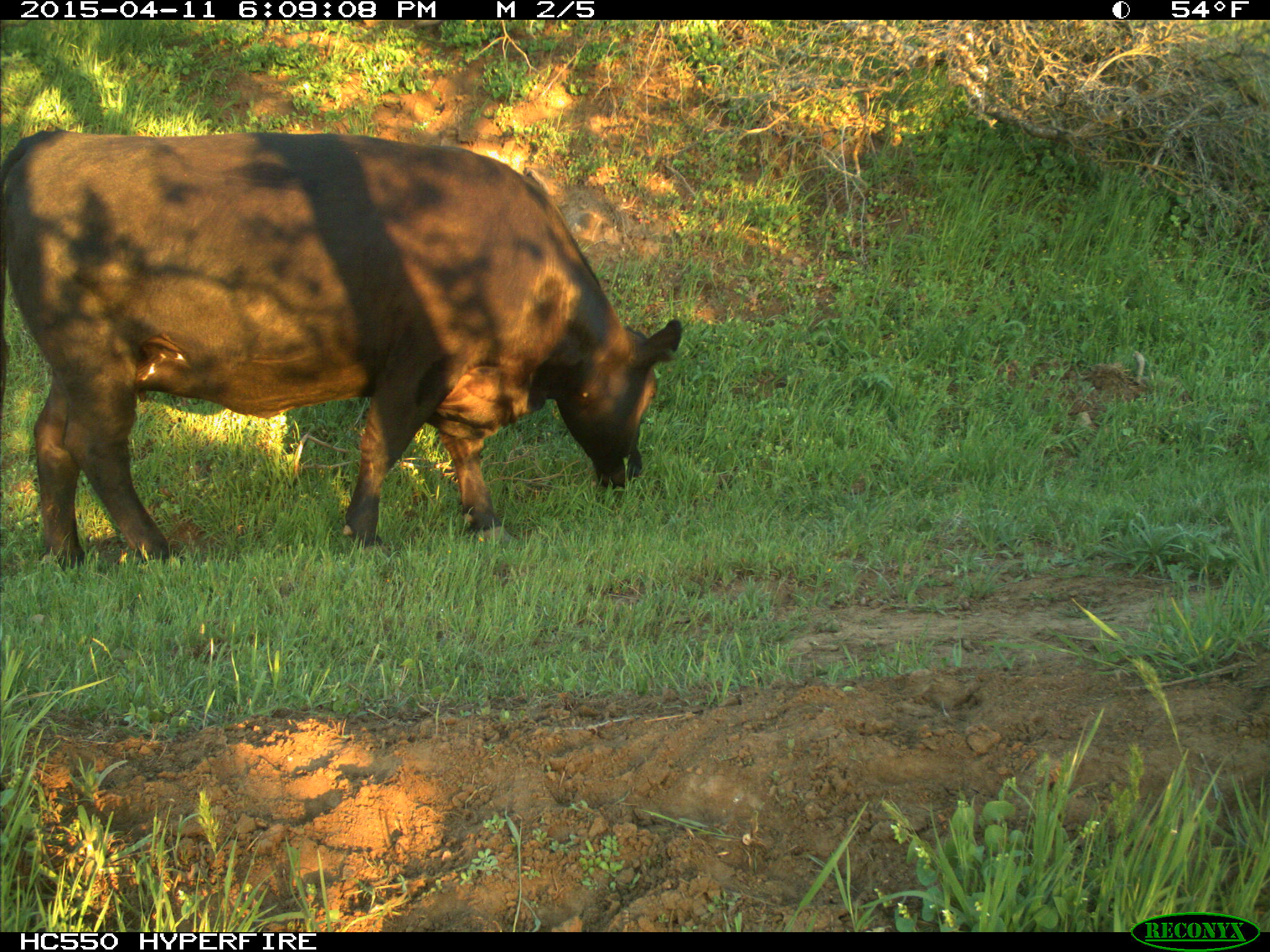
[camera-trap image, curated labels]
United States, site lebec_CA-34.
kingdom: Animalia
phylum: Chordata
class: Mammalia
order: Artiodactyla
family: Bovidae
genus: Bos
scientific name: Bos taurus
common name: domestic cow